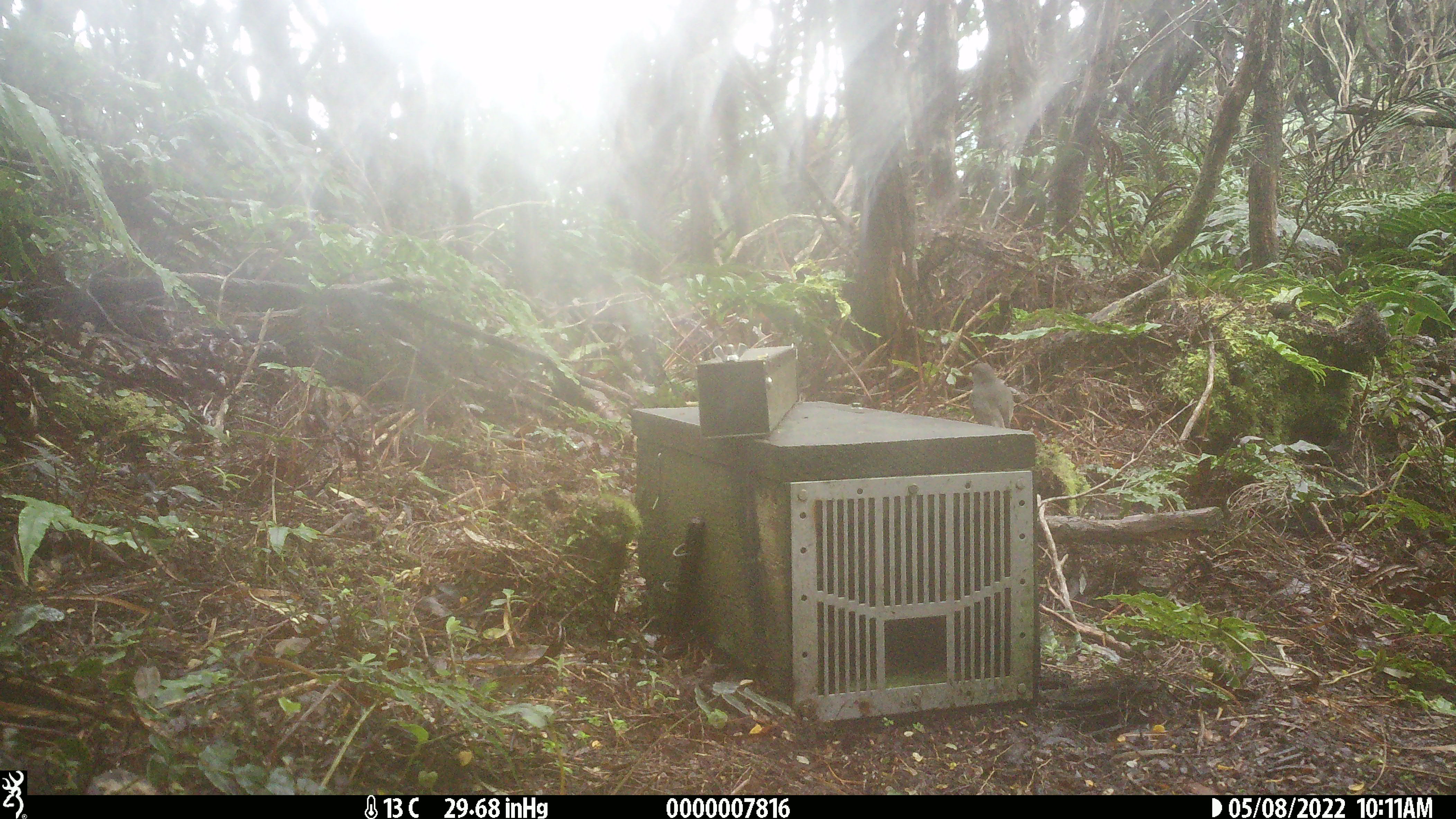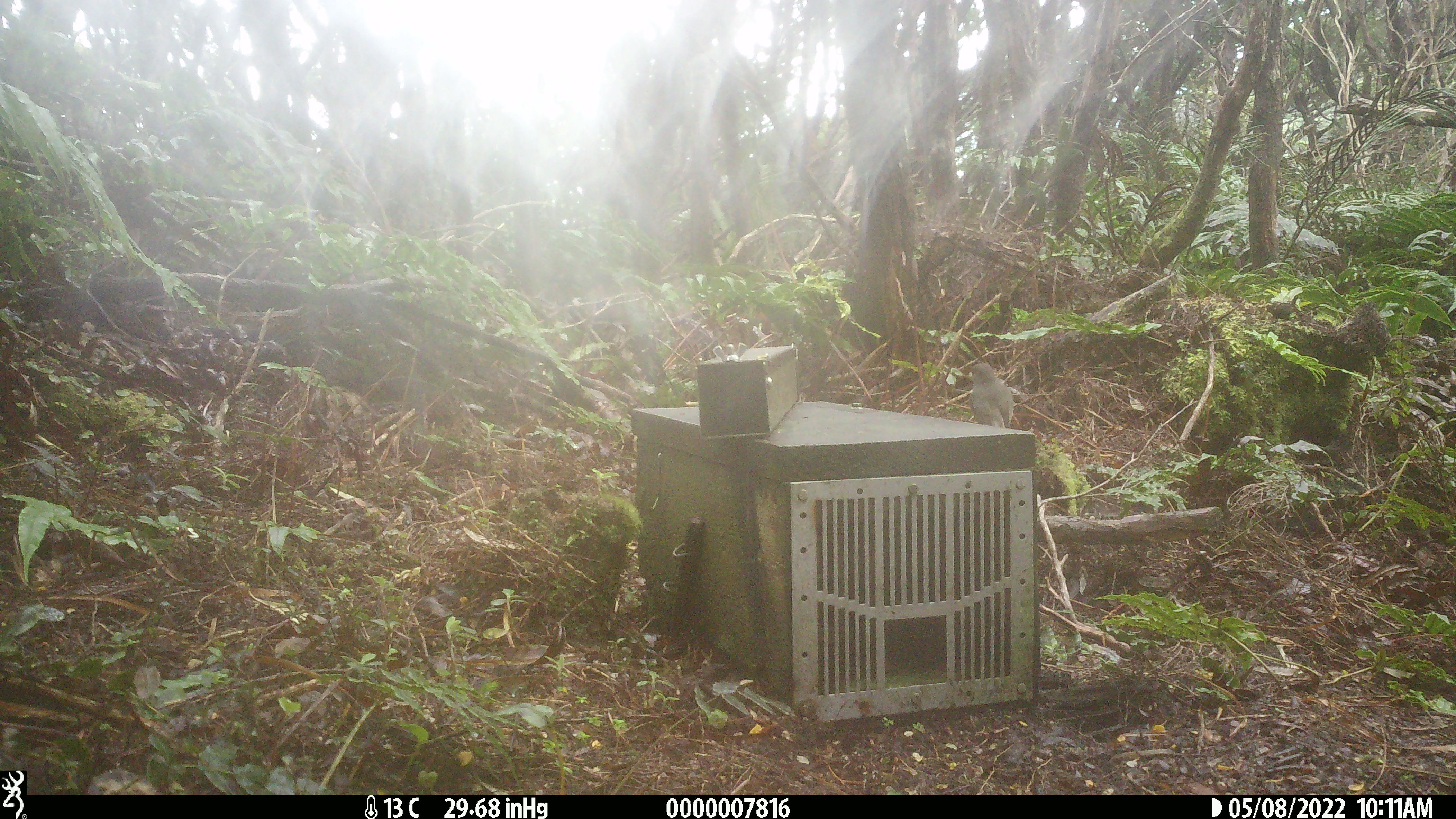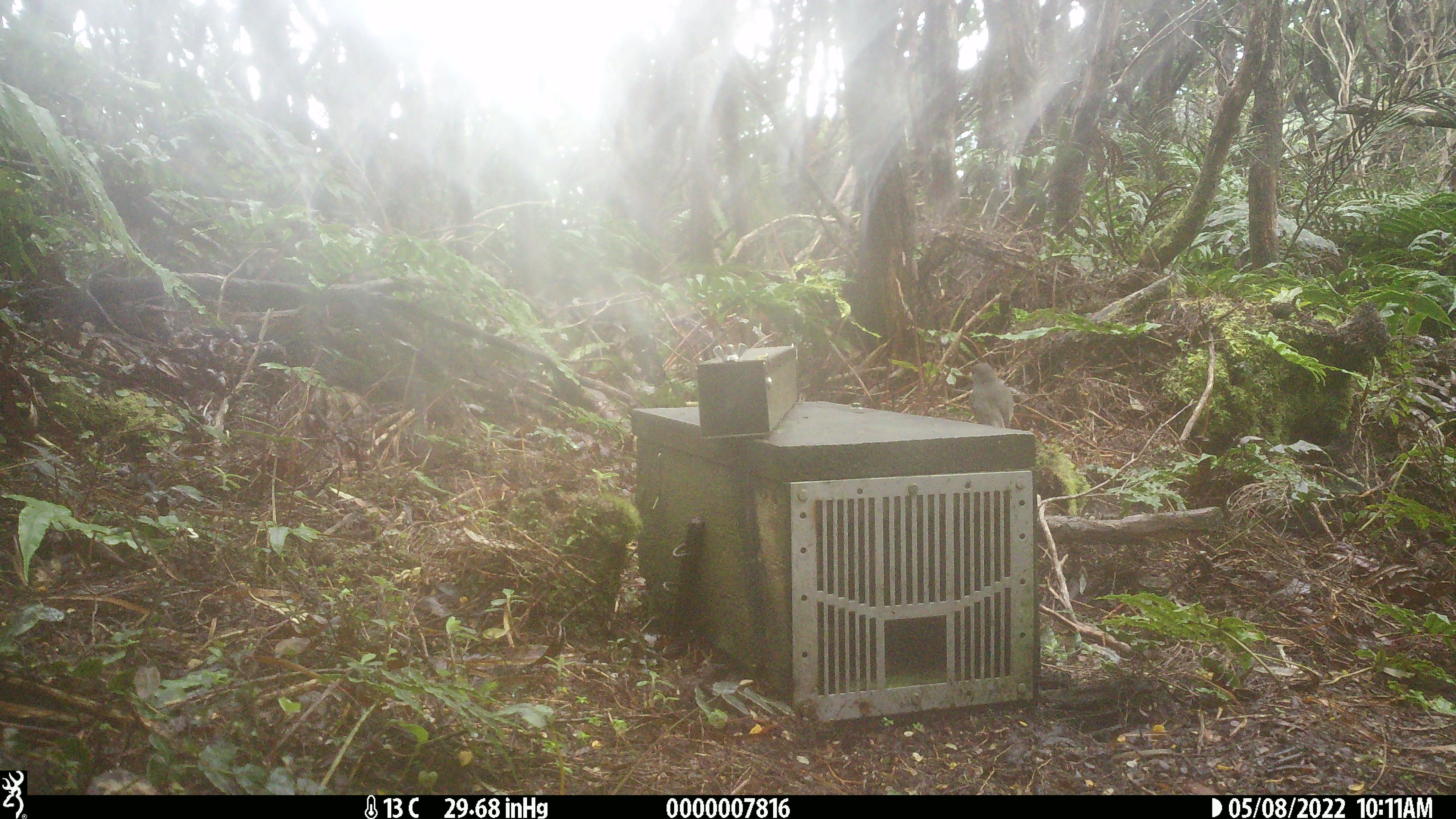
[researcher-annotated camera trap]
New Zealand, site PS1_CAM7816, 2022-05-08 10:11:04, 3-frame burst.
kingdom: Animalia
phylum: Chordata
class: Aves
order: Passeriformes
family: Petroicidae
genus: Petroica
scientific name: Petroica australis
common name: new zealand robin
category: robin